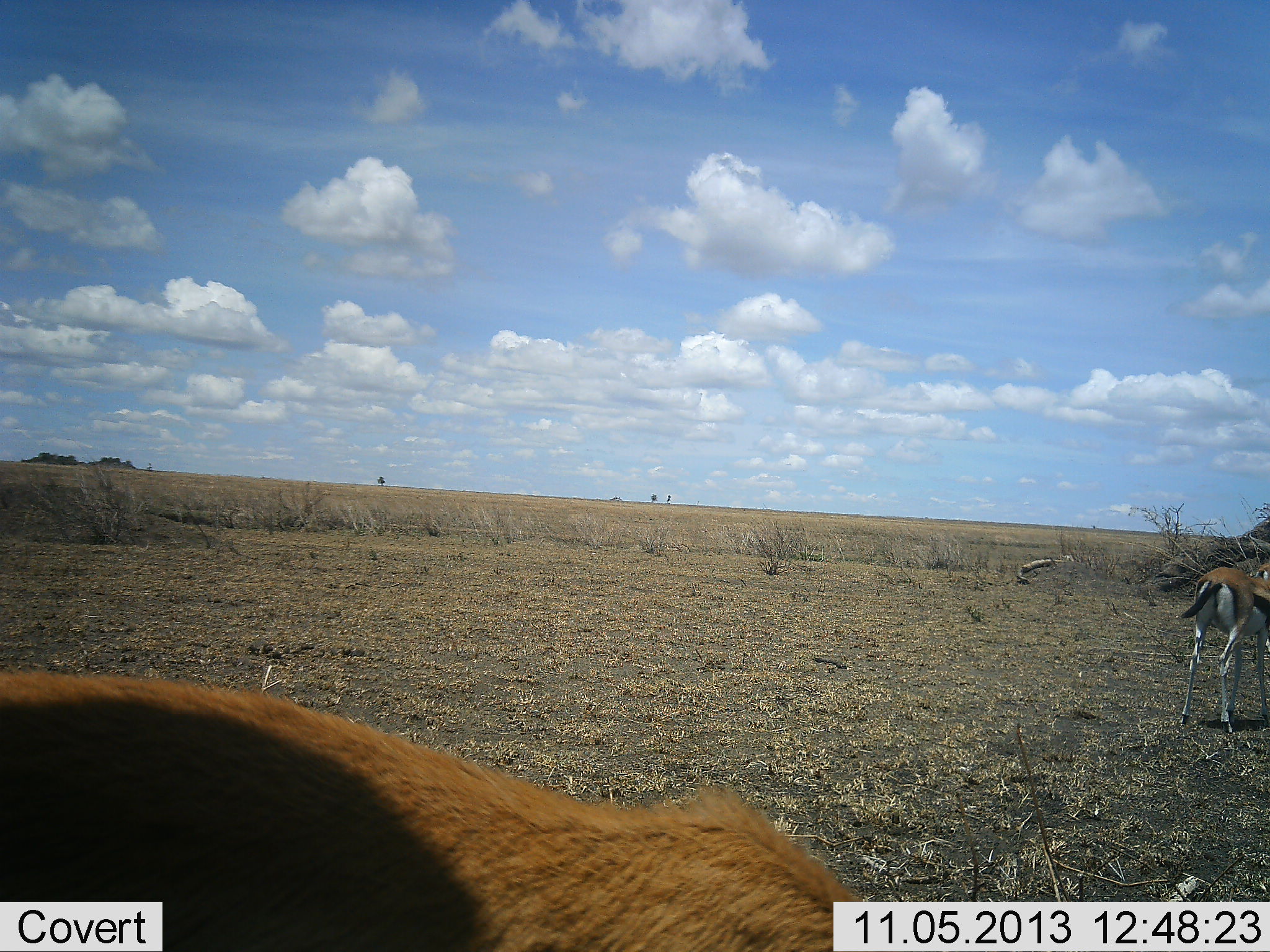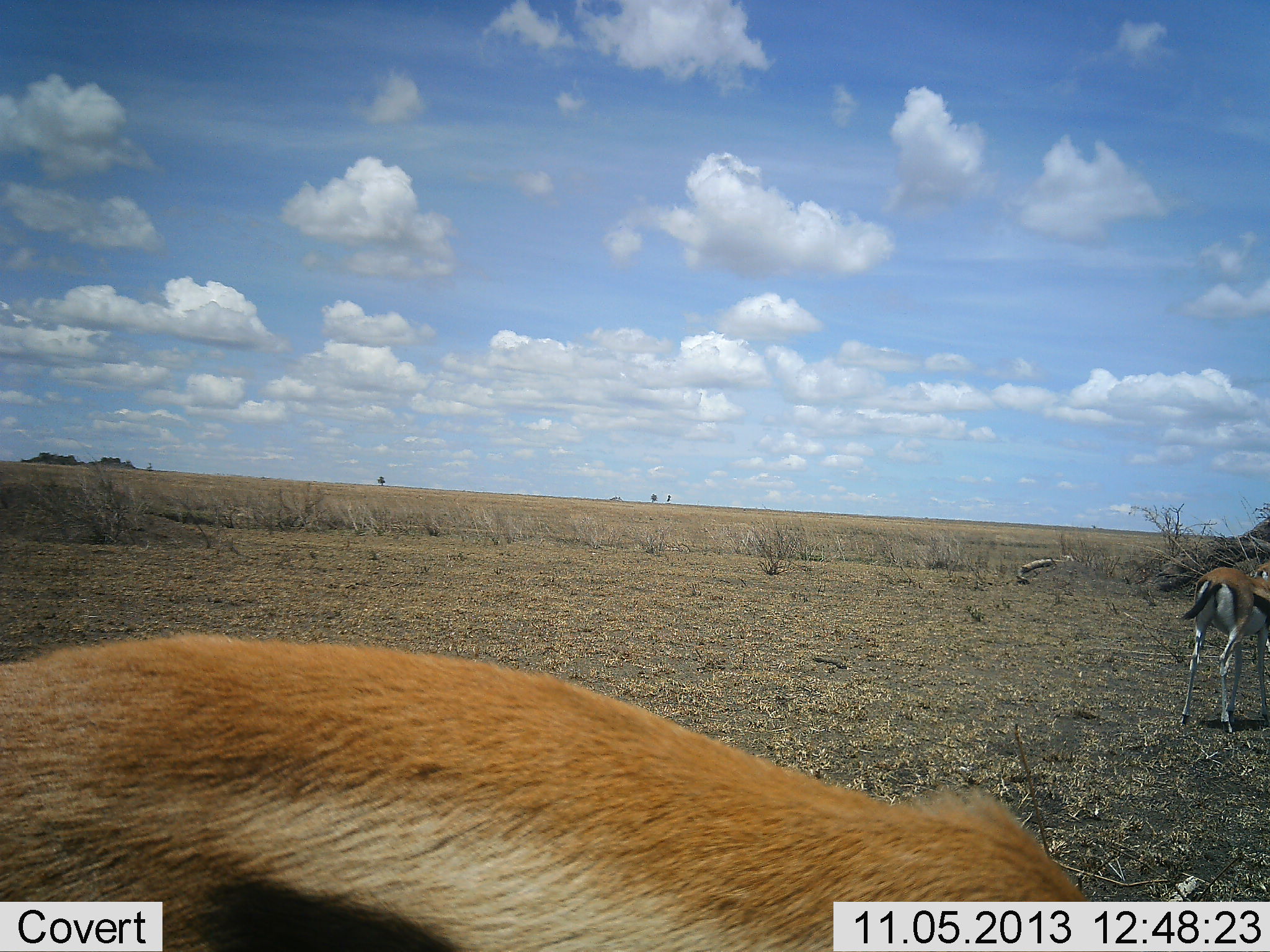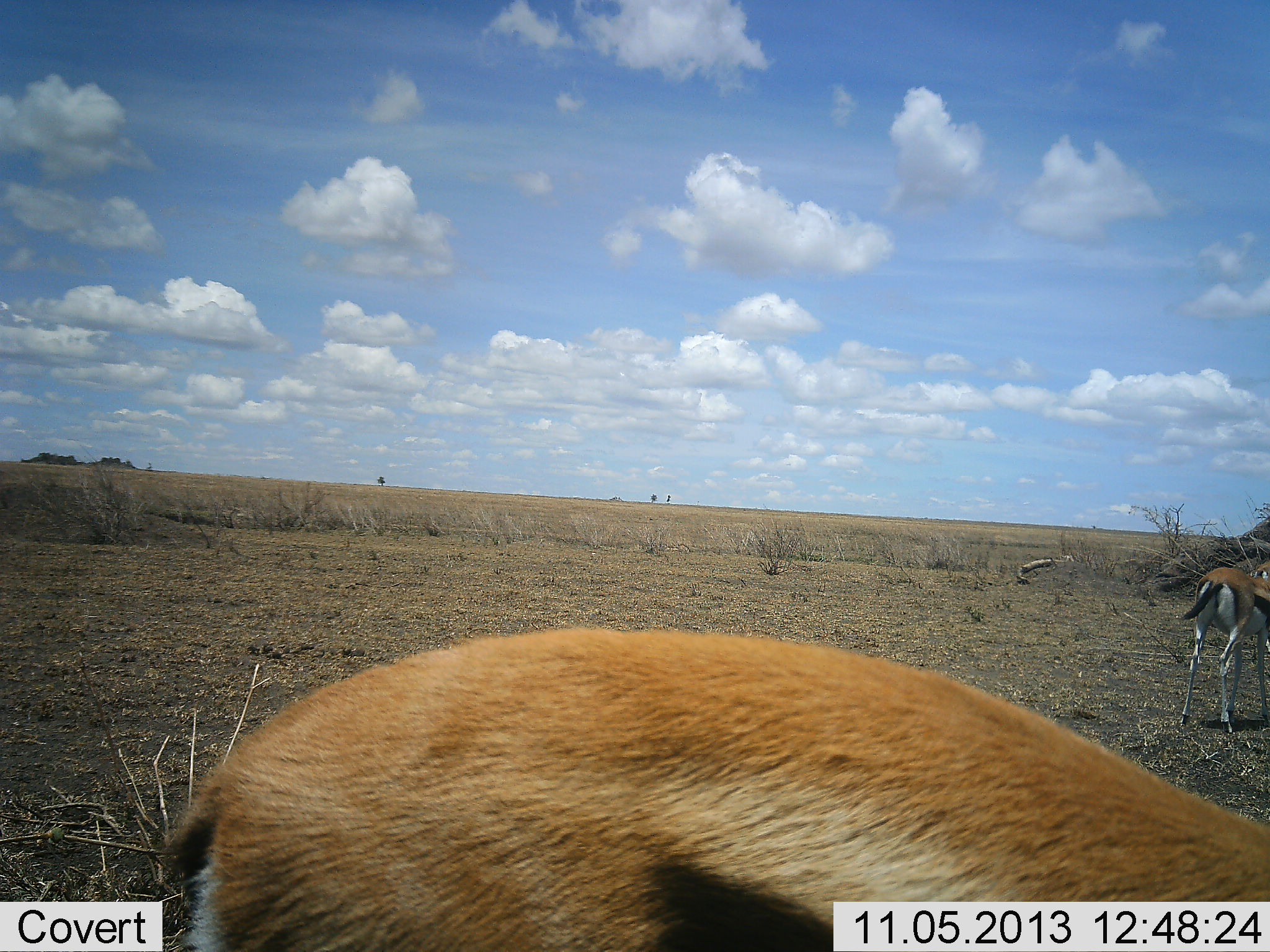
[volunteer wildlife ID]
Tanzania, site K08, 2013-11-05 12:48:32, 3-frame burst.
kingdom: Animalia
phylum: Chordata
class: Mammalia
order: Artiodactyla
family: Bovidae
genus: Eudorcas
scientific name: Eudorcas thomsonii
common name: thomson's gazelle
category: gazellethomsons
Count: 3.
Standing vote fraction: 90%.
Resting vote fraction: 0%.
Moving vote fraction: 50%.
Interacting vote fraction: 0%.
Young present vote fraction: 0%.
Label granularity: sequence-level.